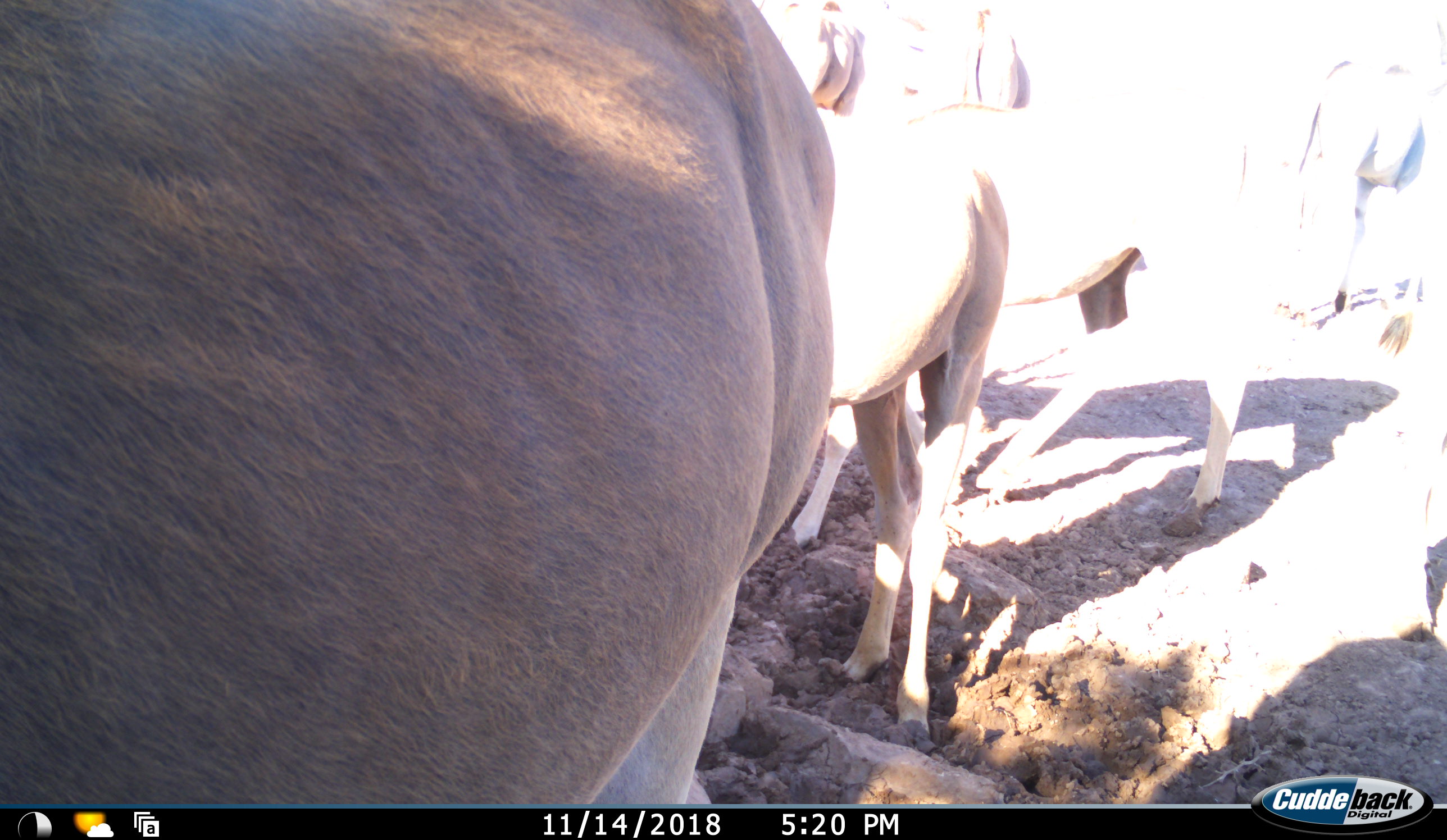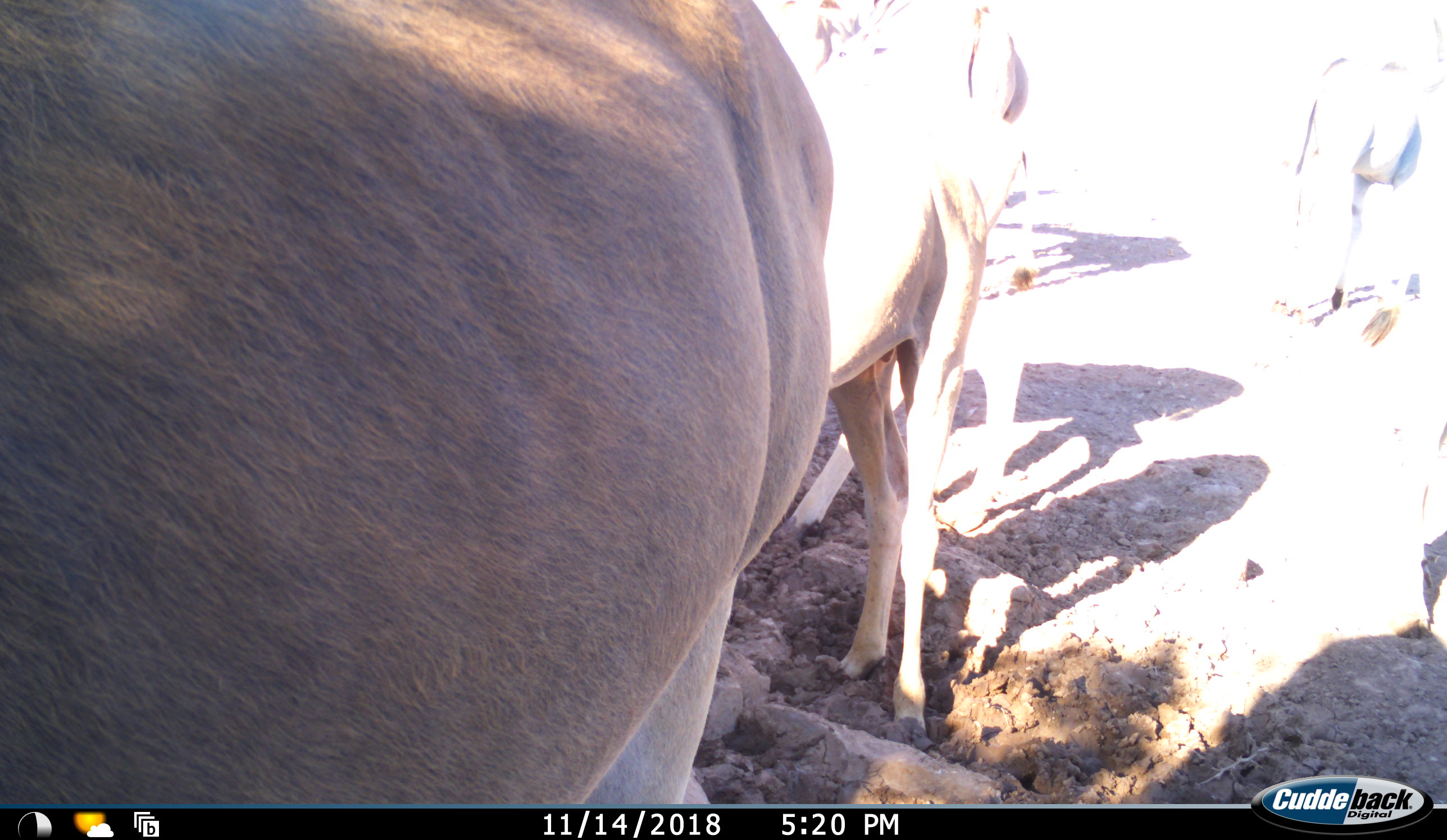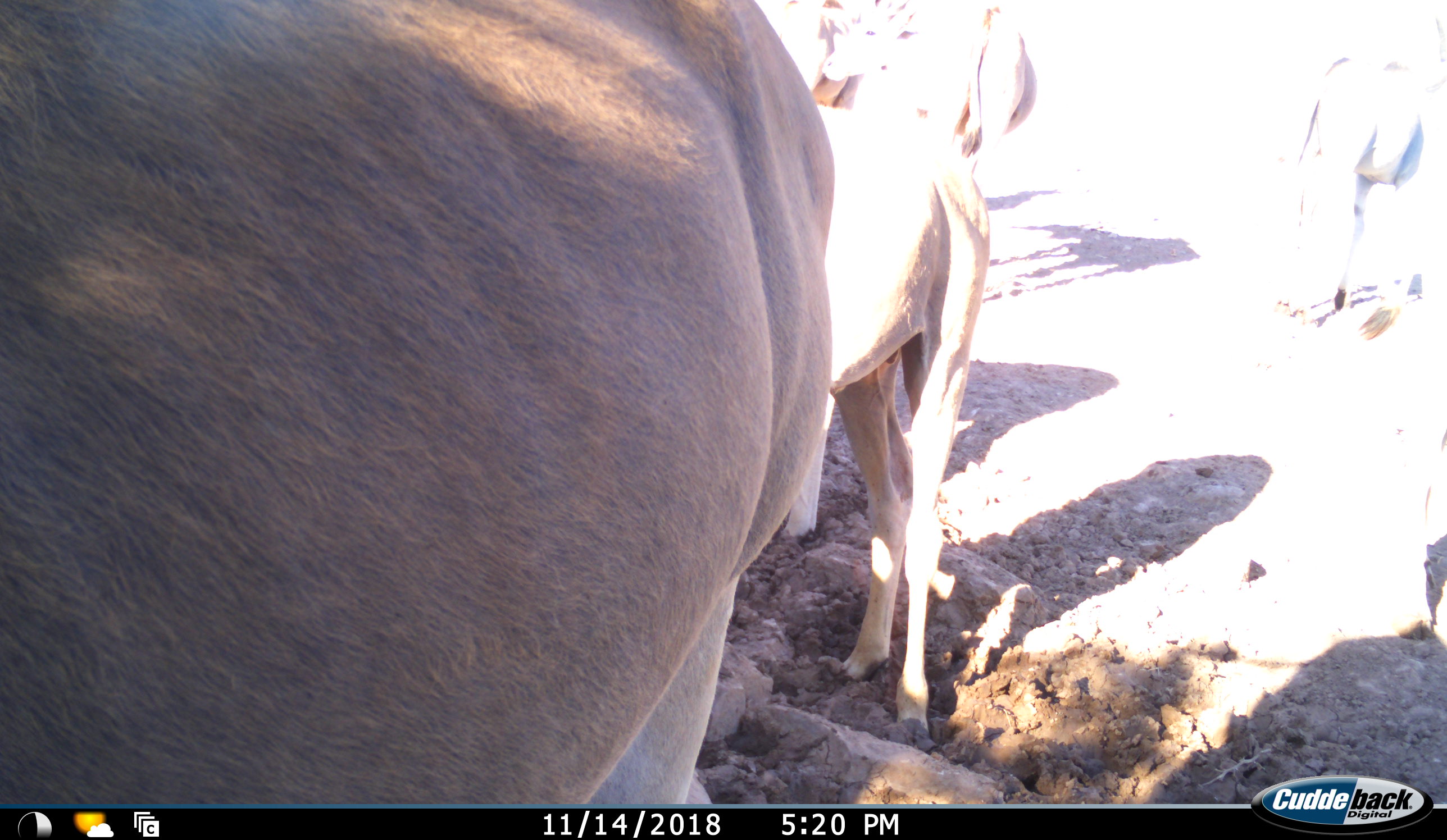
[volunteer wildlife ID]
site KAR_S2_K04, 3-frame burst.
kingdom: Animalia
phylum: Chordata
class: Mammalia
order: Artiodactyla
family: Bovidae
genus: Tragelaphus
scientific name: Tragelaphus oryx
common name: eland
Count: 6.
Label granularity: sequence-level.